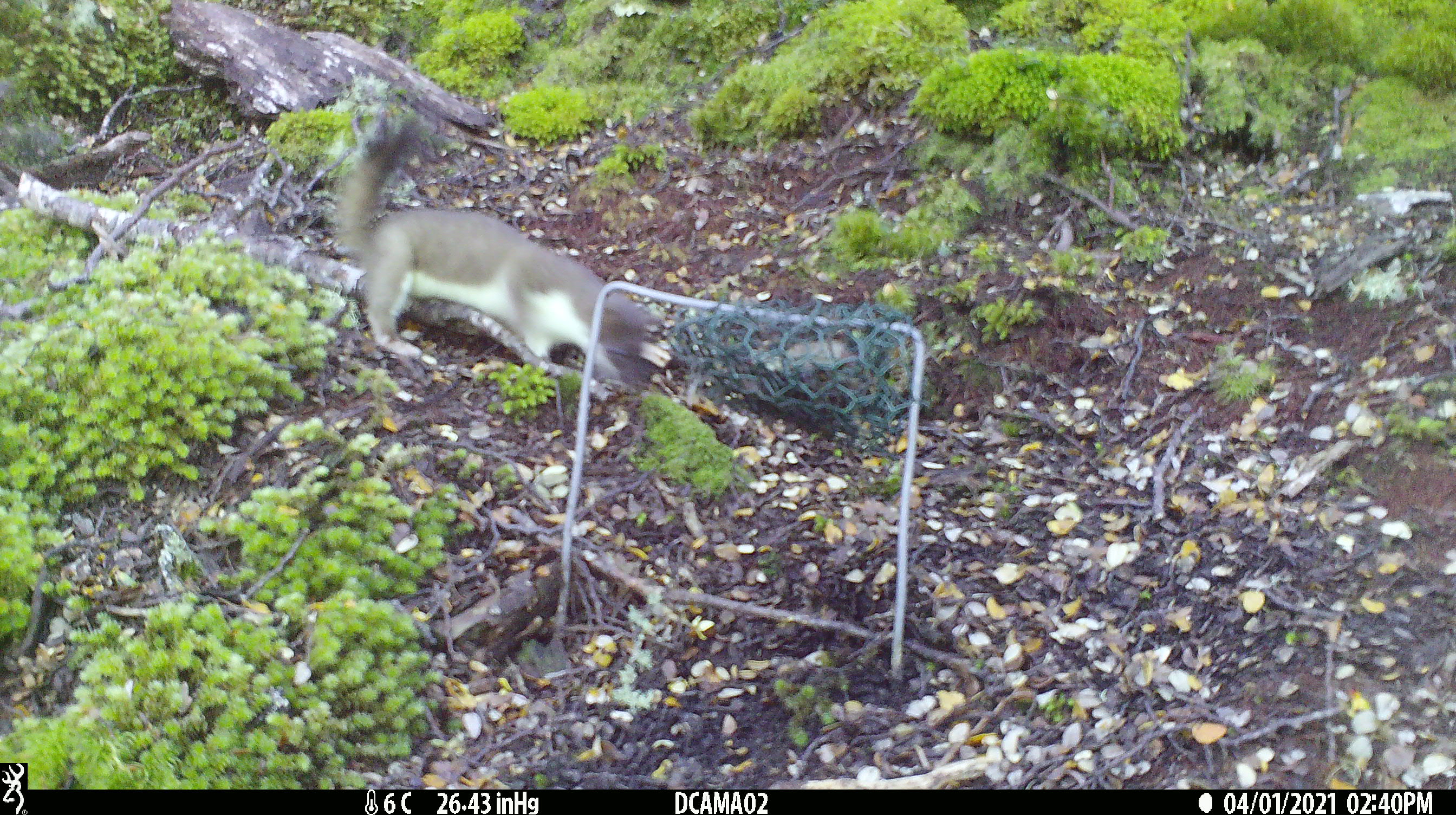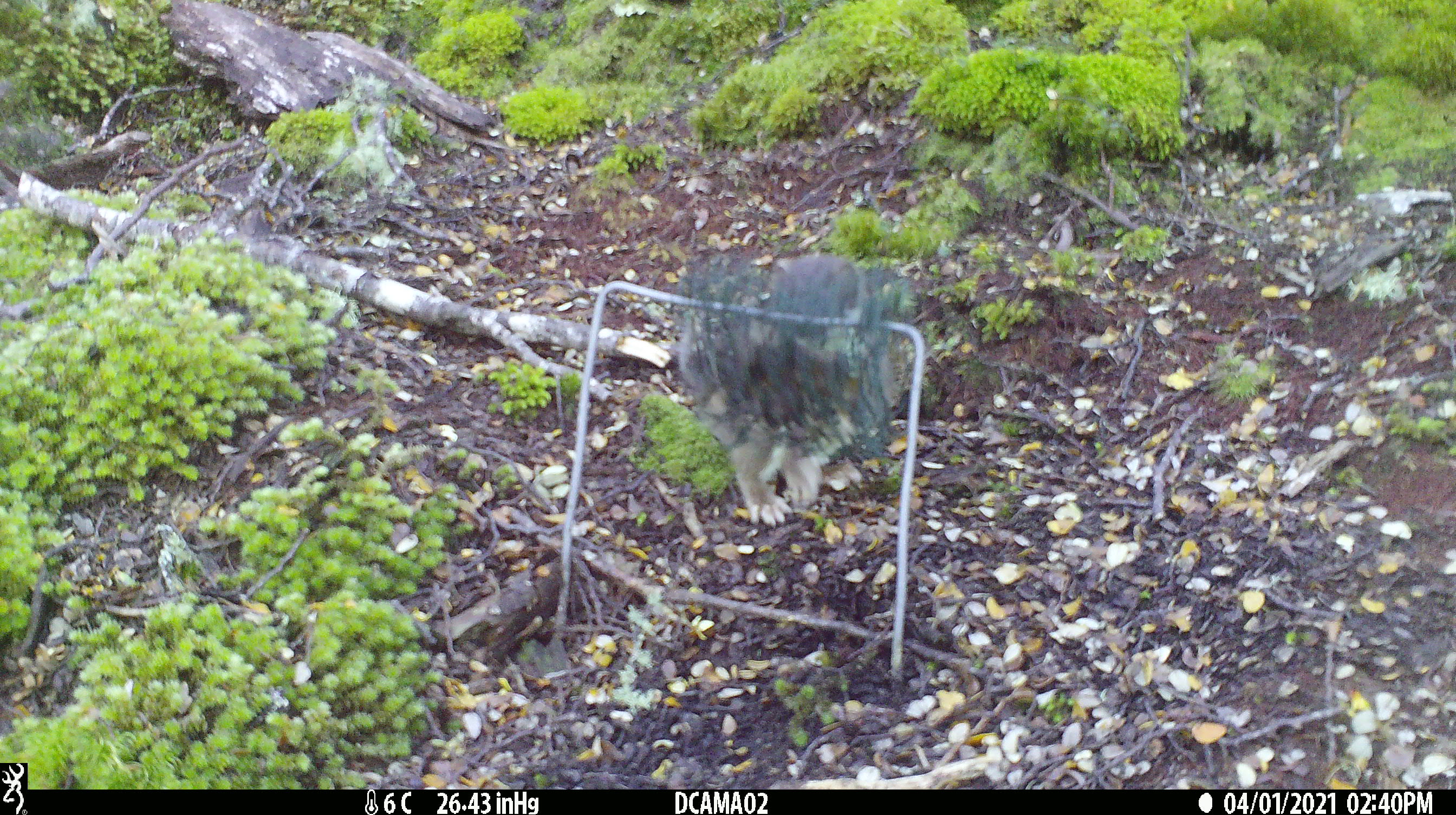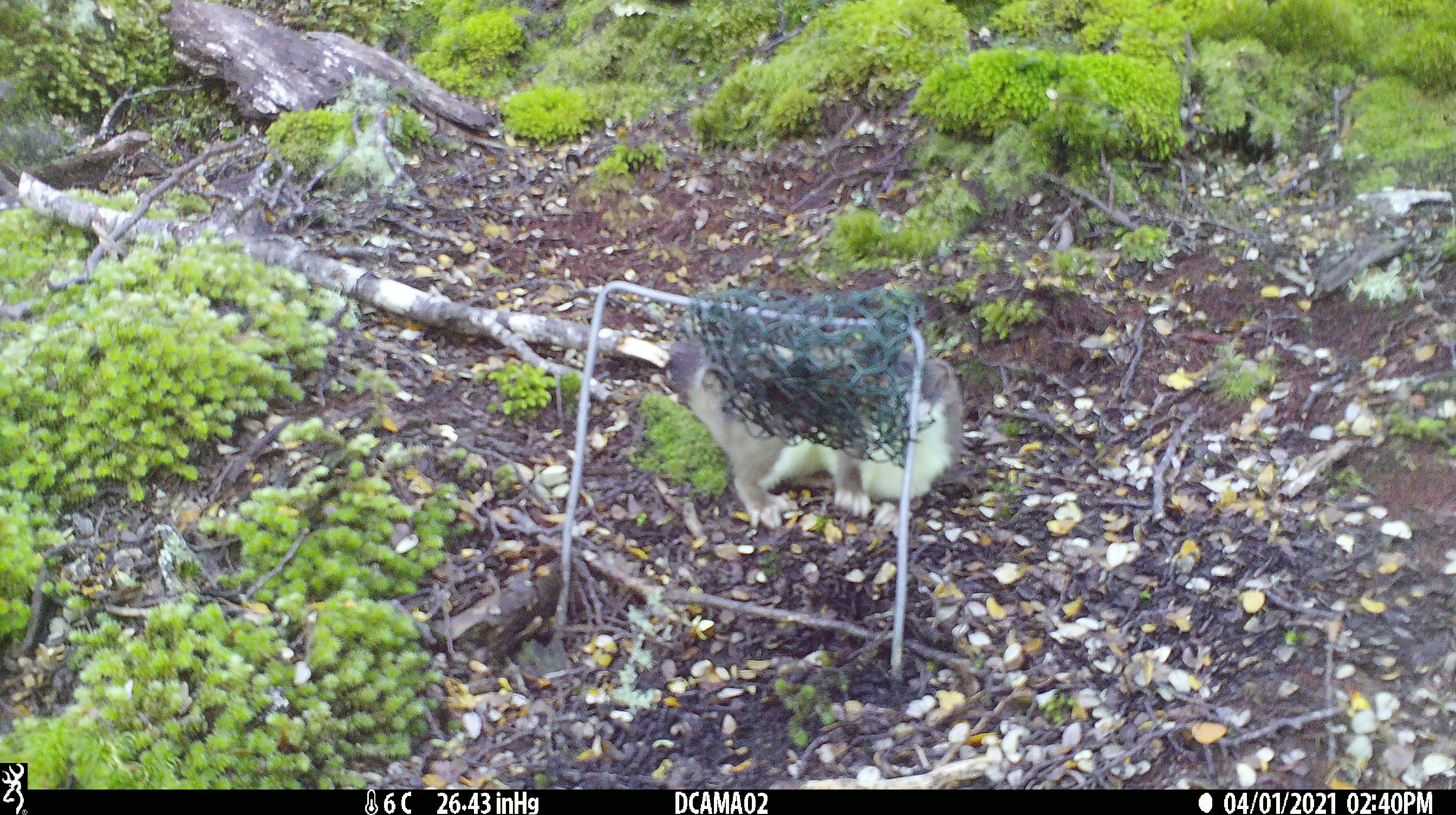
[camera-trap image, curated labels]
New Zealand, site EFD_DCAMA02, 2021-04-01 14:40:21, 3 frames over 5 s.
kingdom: Animalia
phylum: Chordata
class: Mammalia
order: Carnivora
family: Mustelidae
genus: Mustela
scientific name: Mustela erminea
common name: stoat